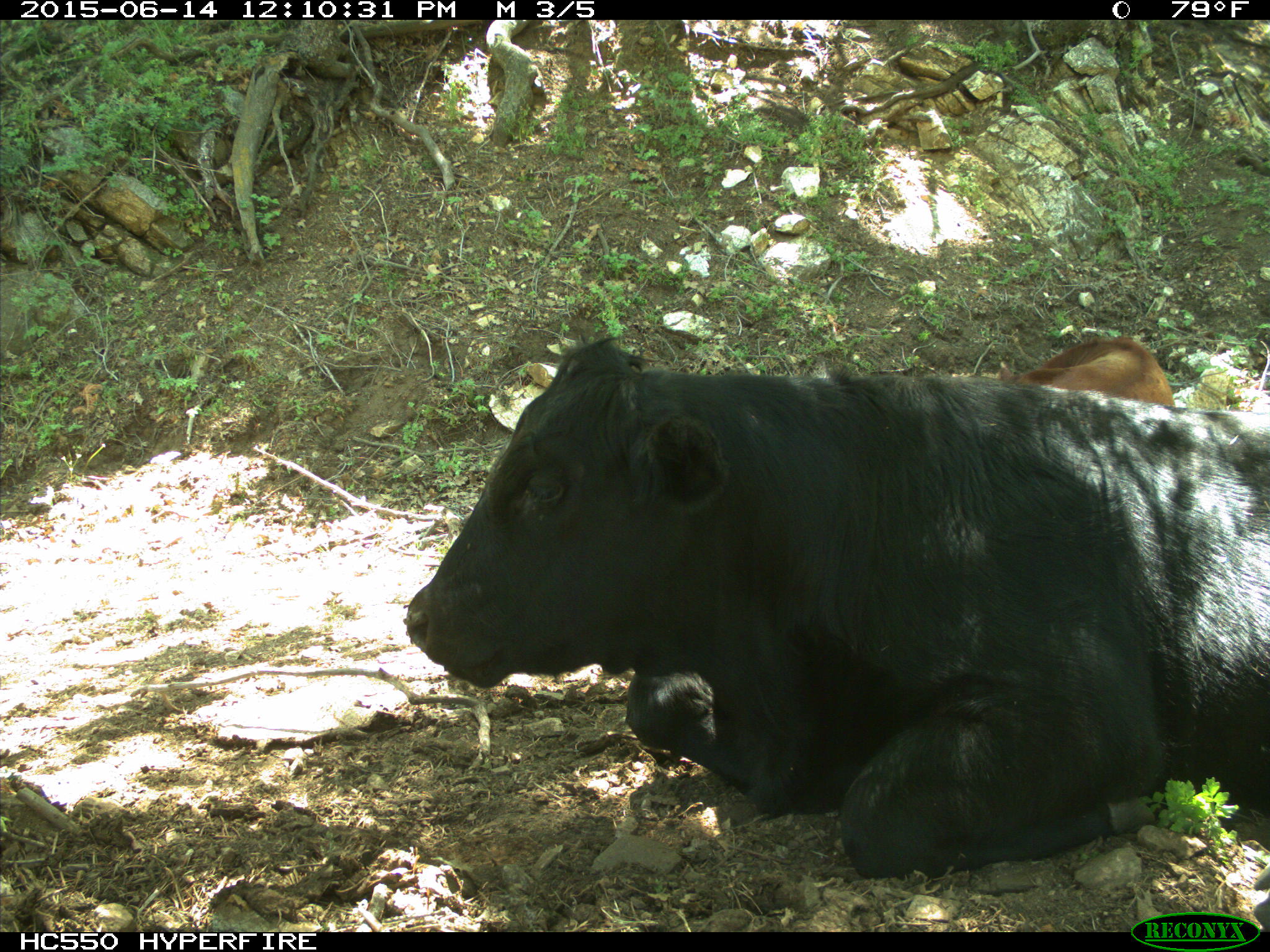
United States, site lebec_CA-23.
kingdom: Animalia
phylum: Chordata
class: Mammalia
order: Artiodactyla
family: Bovidae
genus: Bos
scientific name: Bos taurus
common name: domestic cow